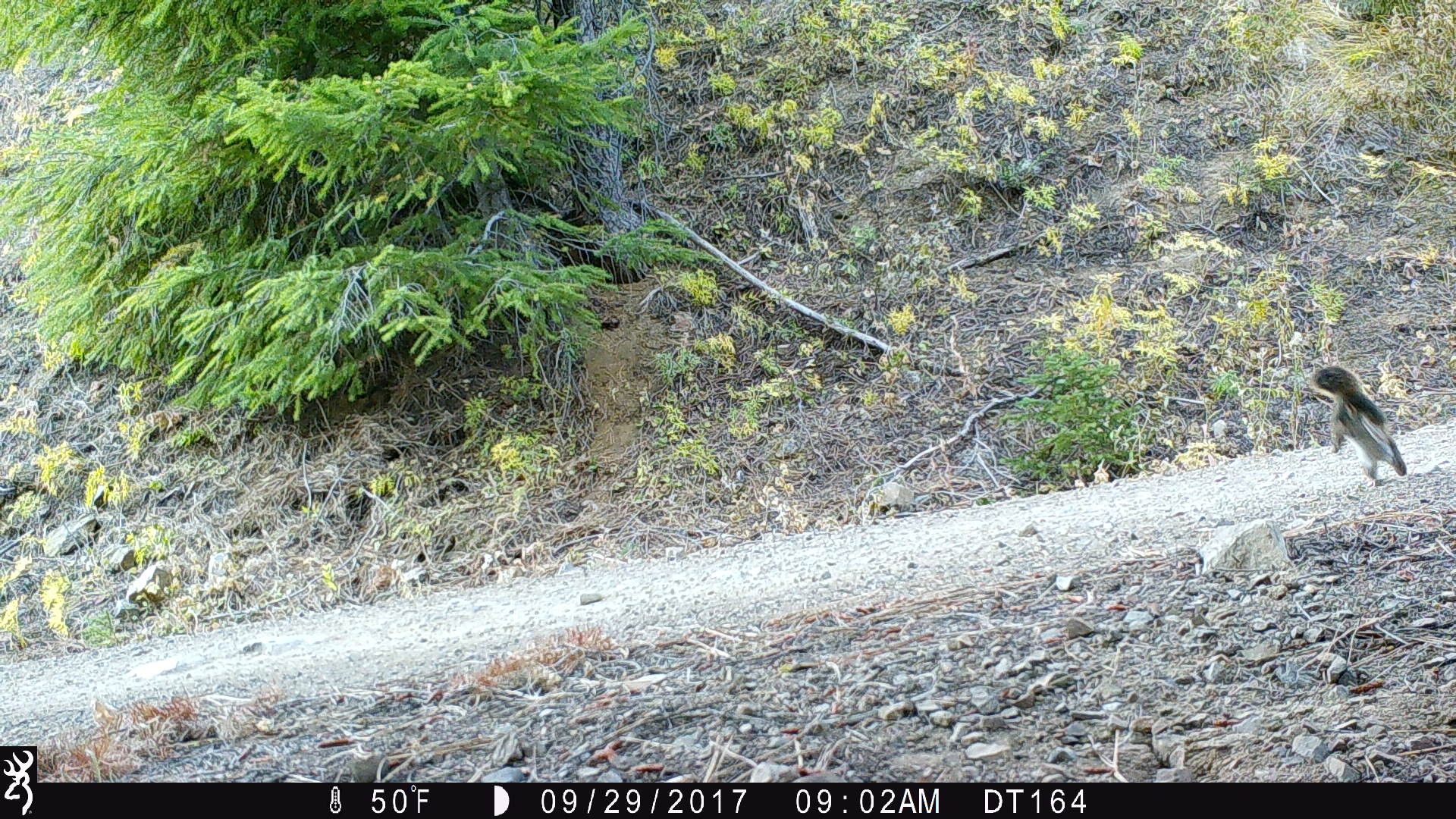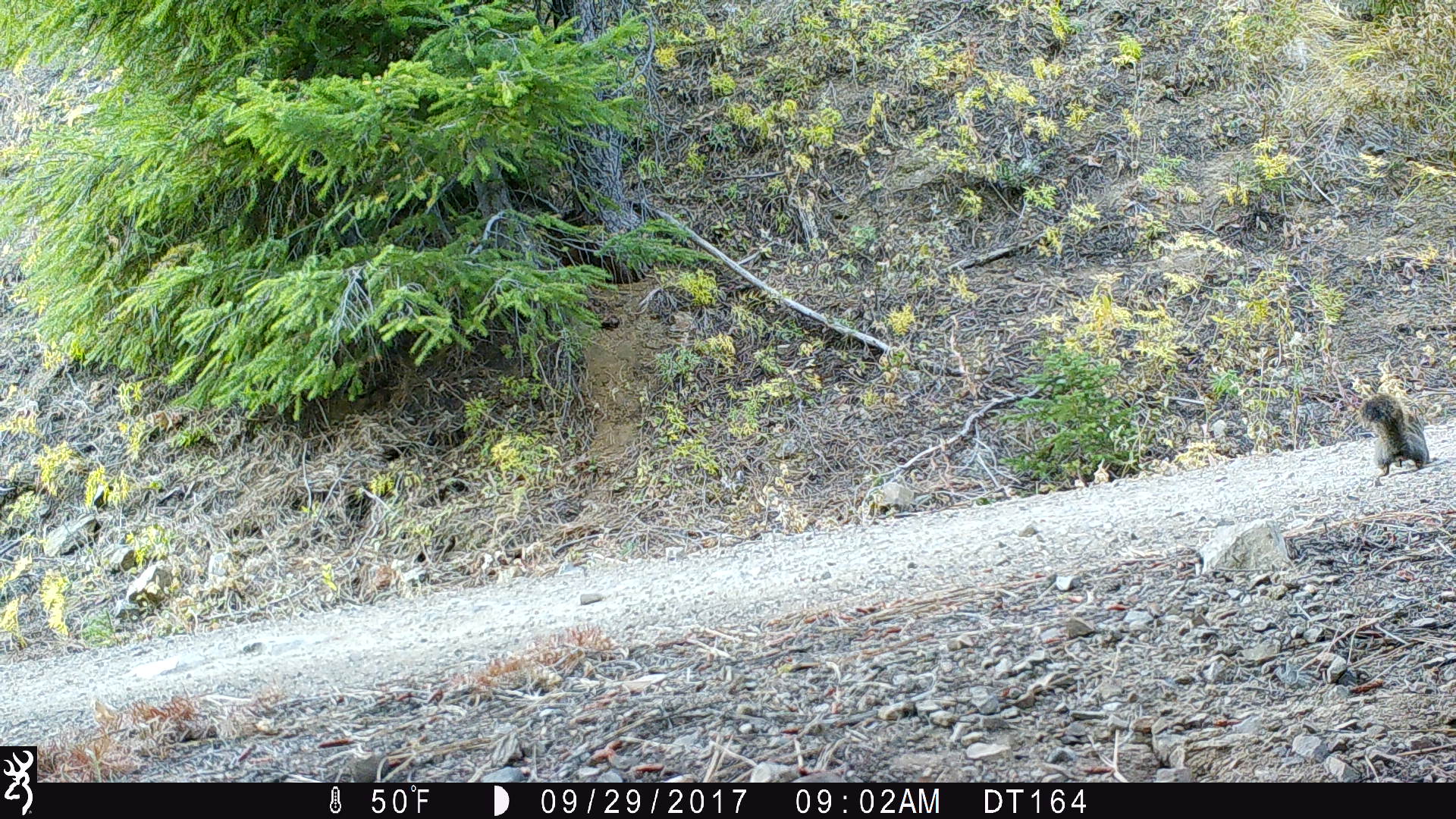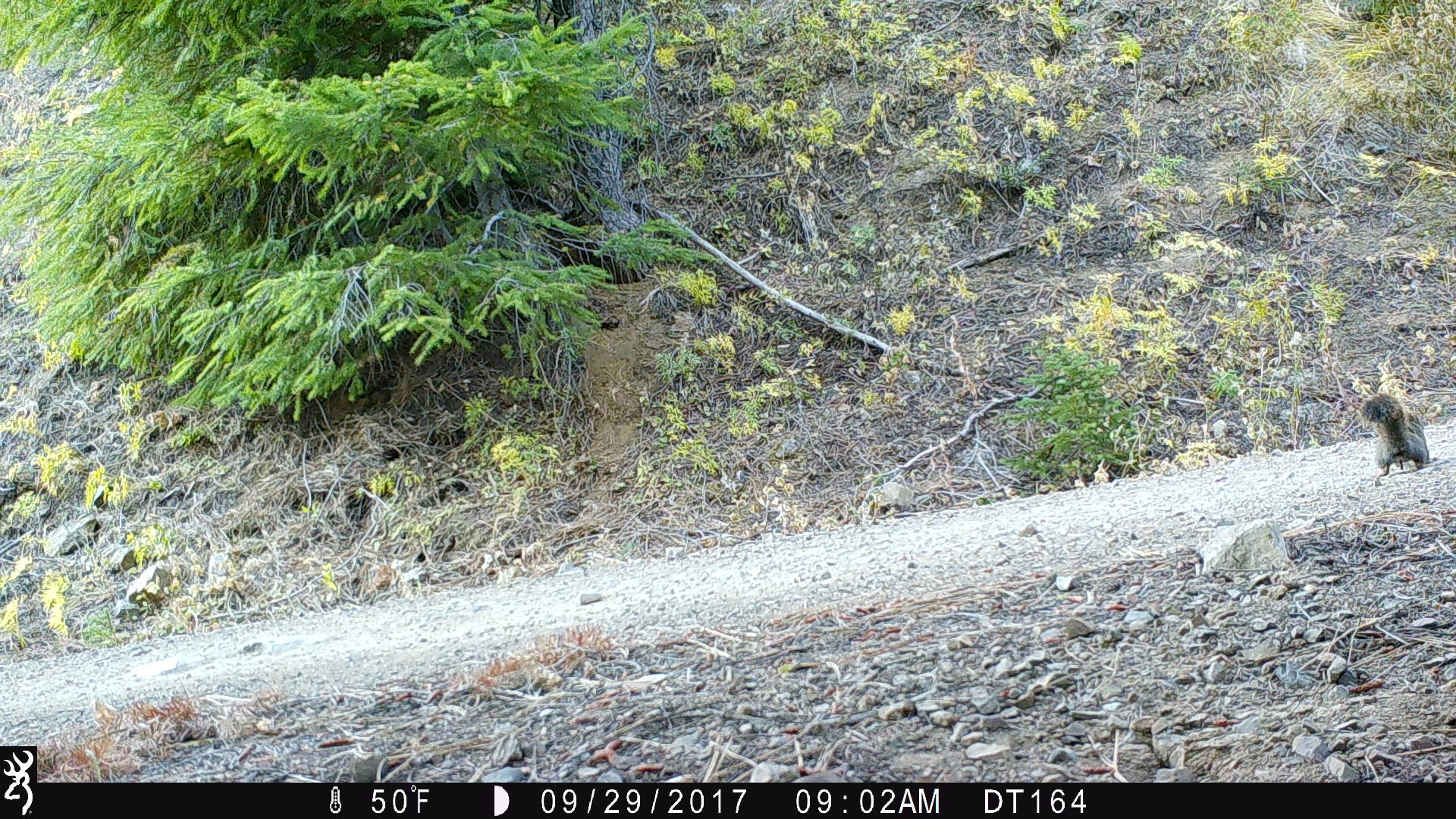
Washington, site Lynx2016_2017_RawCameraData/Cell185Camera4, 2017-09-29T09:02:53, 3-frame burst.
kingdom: Animalia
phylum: Chordata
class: Mammalia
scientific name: Mammalia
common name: small mammal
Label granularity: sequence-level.